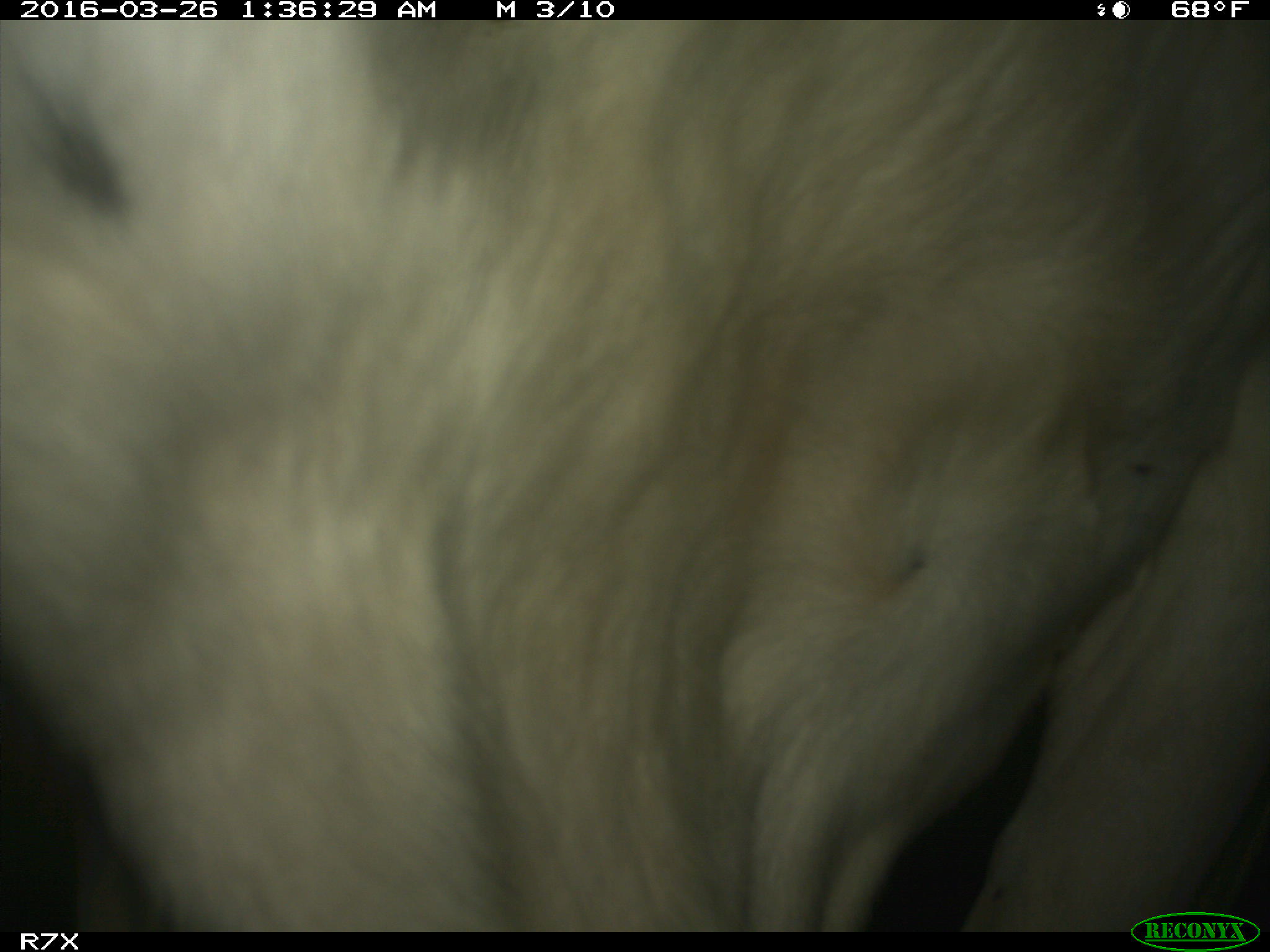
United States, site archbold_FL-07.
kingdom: Animalia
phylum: Chordata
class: Mammalia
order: Artiodactyla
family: Bovidae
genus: Bos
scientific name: Bos taurus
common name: domestic cow